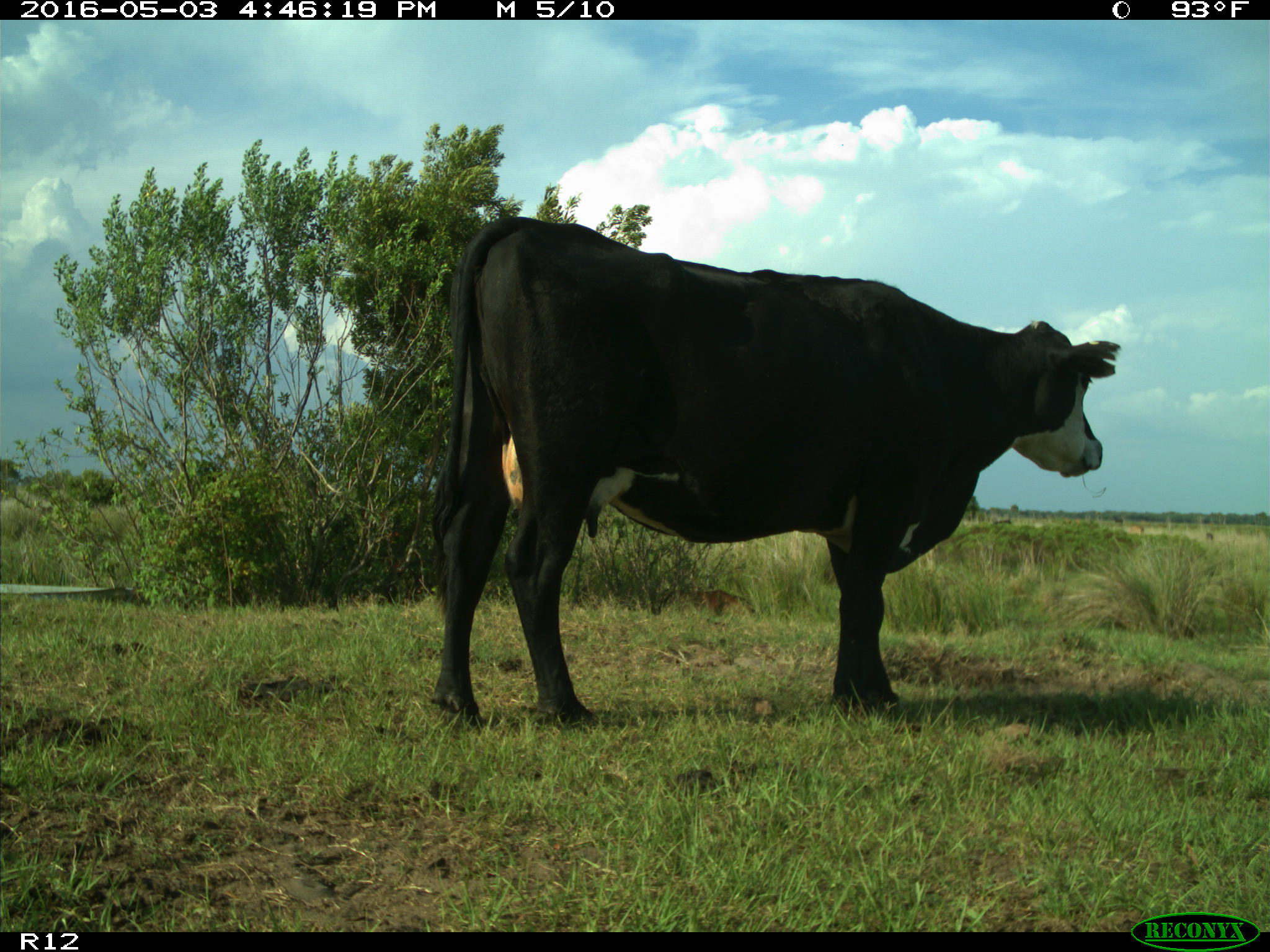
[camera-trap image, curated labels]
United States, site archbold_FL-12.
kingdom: Animalia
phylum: Chordata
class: Mammalia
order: Artiodactyla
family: Bovidae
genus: Bos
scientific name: Bos taurus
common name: domestic cow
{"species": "Bos taurus (domestic cow)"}